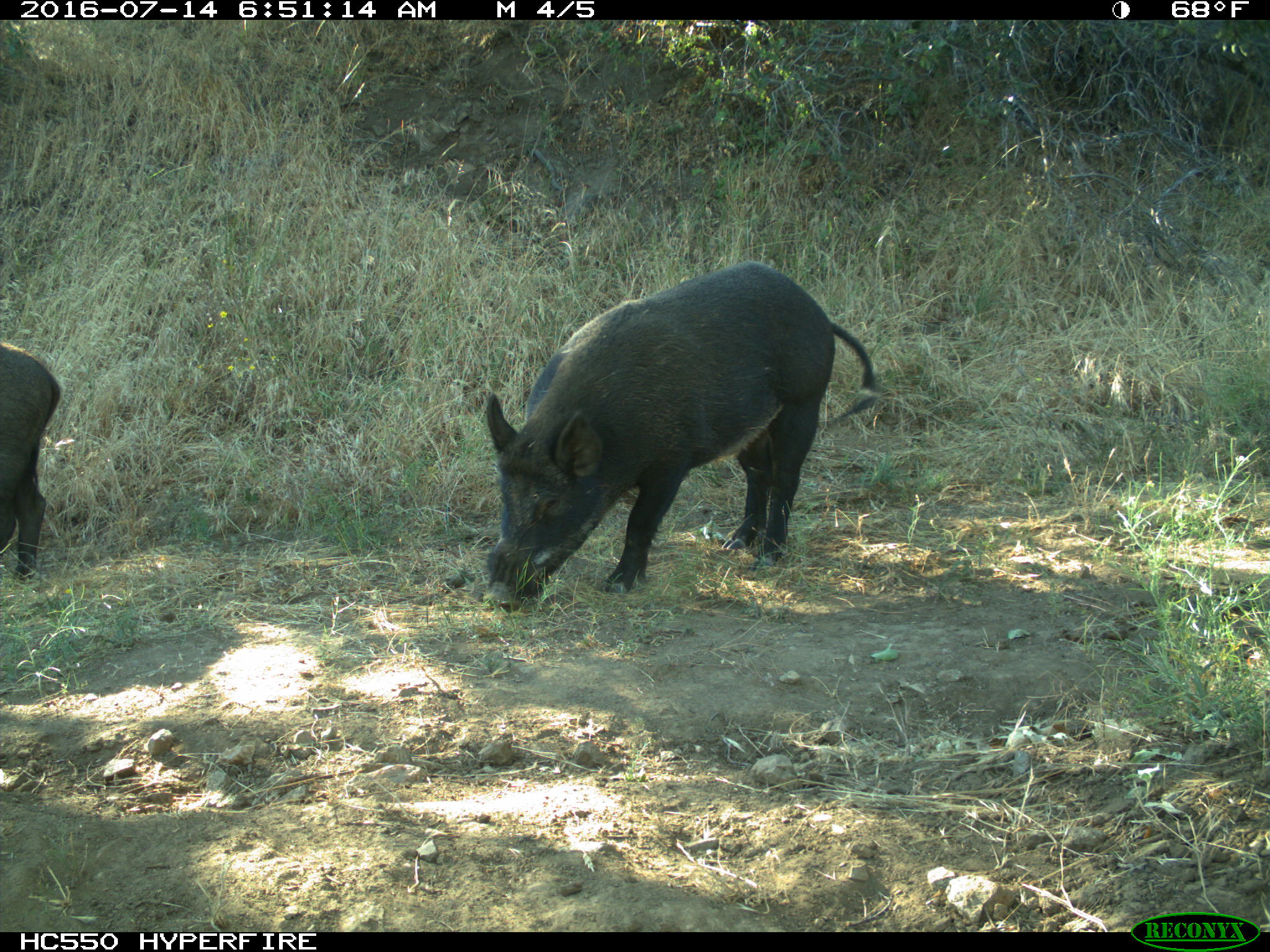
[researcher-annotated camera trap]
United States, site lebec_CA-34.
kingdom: Animalia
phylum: Chordata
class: Mammalia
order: Artiodactyla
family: Suidae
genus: Sus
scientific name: Sus scrofa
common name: wild boar